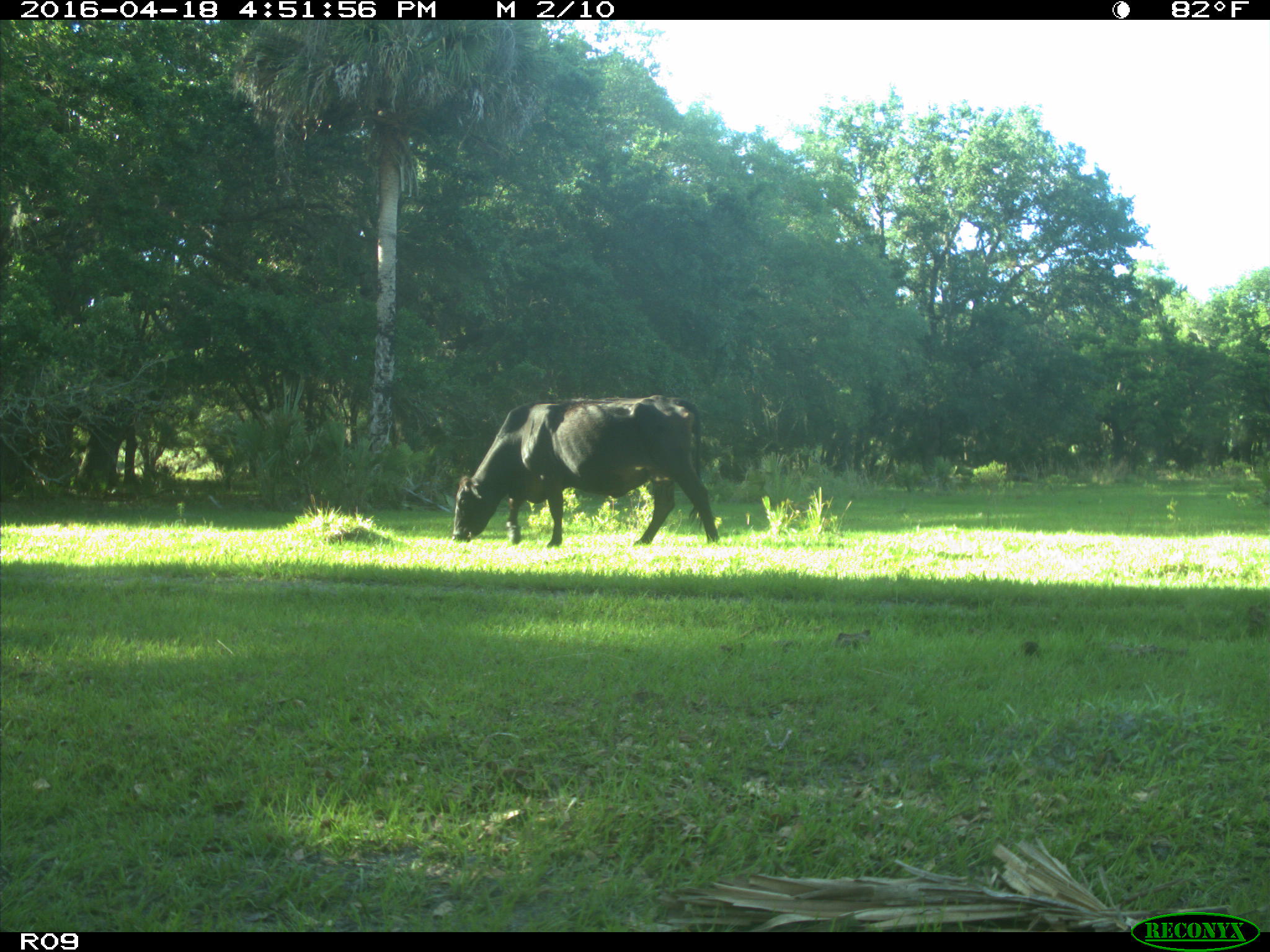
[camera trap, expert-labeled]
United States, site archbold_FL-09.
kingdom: Animalia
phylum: Chordata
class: Mammalia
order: Artiodactyla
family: Bovidae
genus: Bos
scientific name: Bos taurus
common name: domestic cow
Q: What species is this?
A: Bos taurus (domestic cow).